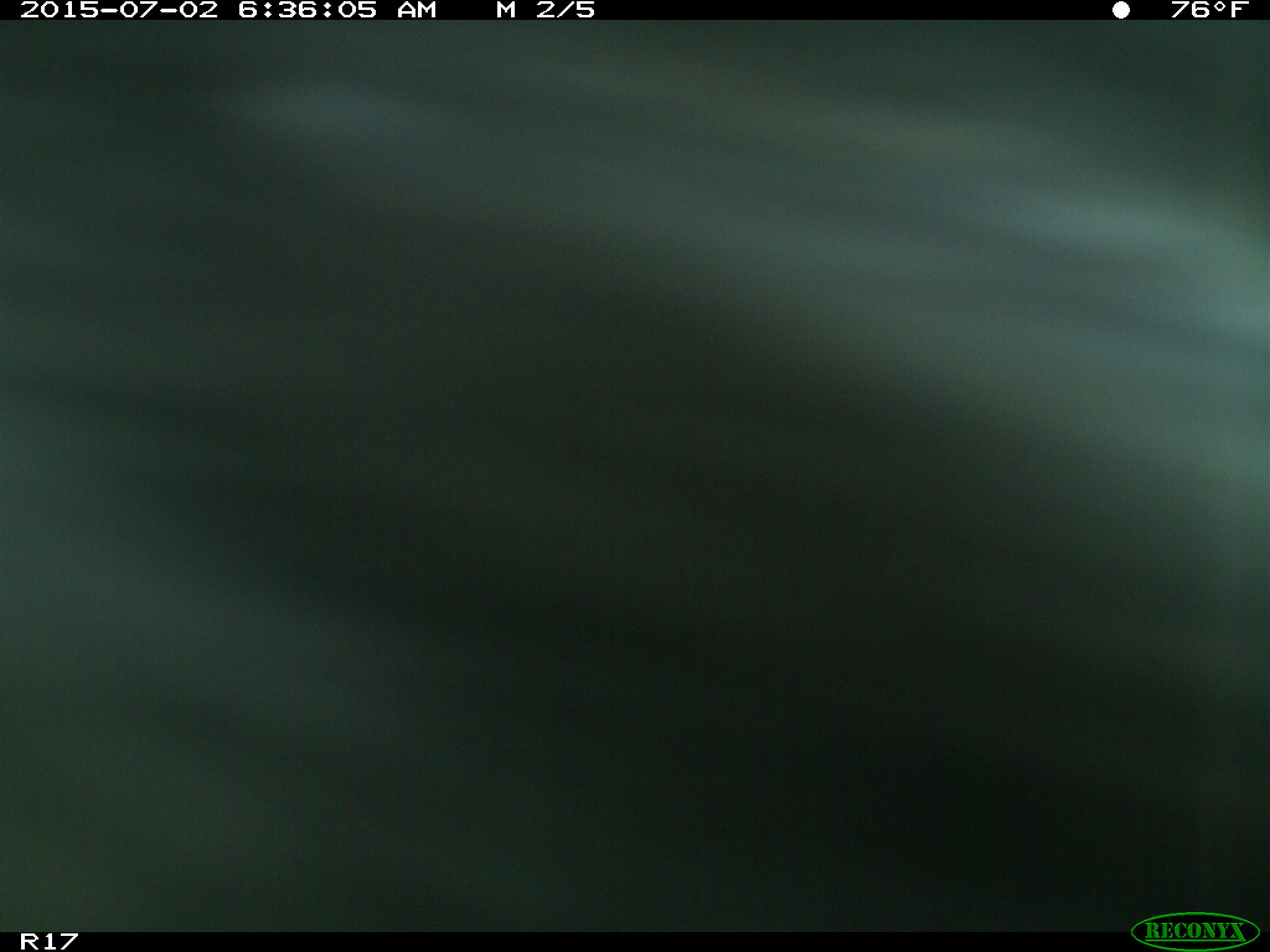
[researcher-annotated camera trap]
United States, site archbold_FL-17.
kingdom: Animalia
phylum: Chordata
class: Mammalia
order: Artiodactyla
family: Bovidae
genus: Bos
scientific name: Bos taurus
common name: domestic cow